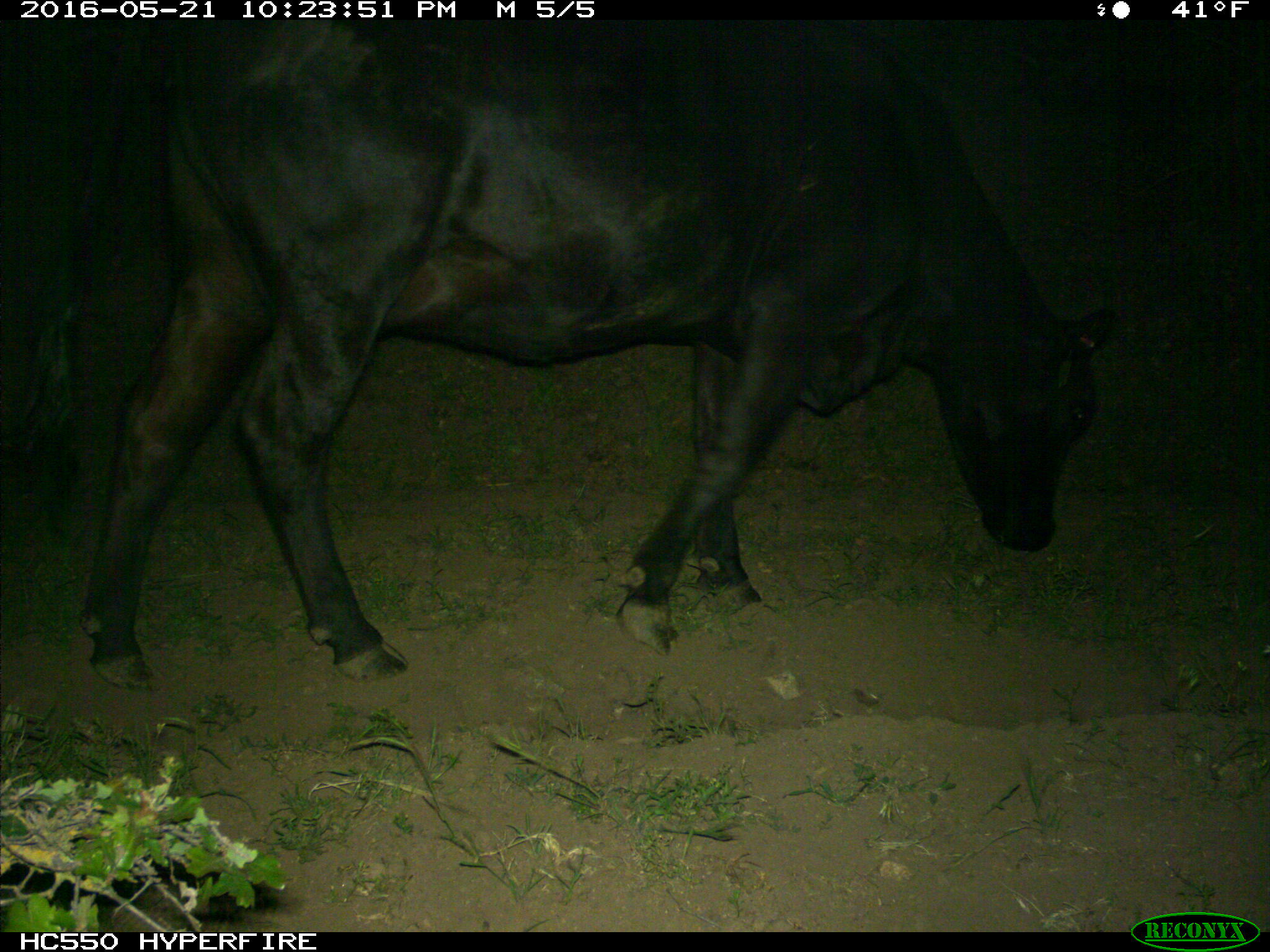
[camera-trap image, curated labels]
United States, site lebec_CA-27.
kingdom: Animalia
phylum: Chordata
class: Mammalia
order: Artiodactyla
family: Bovidae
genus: Bos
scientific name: Bos taurus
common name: domestic cow